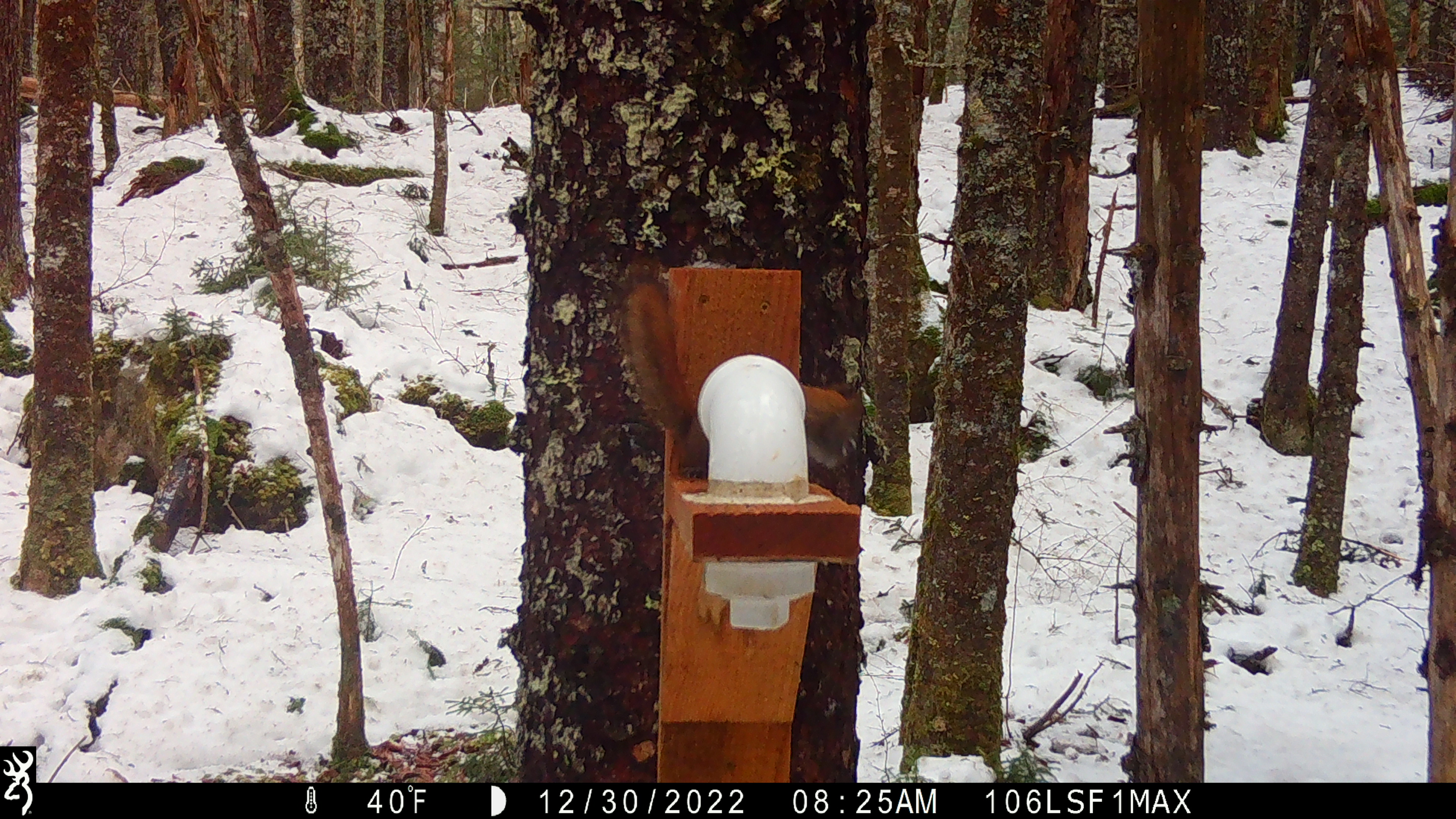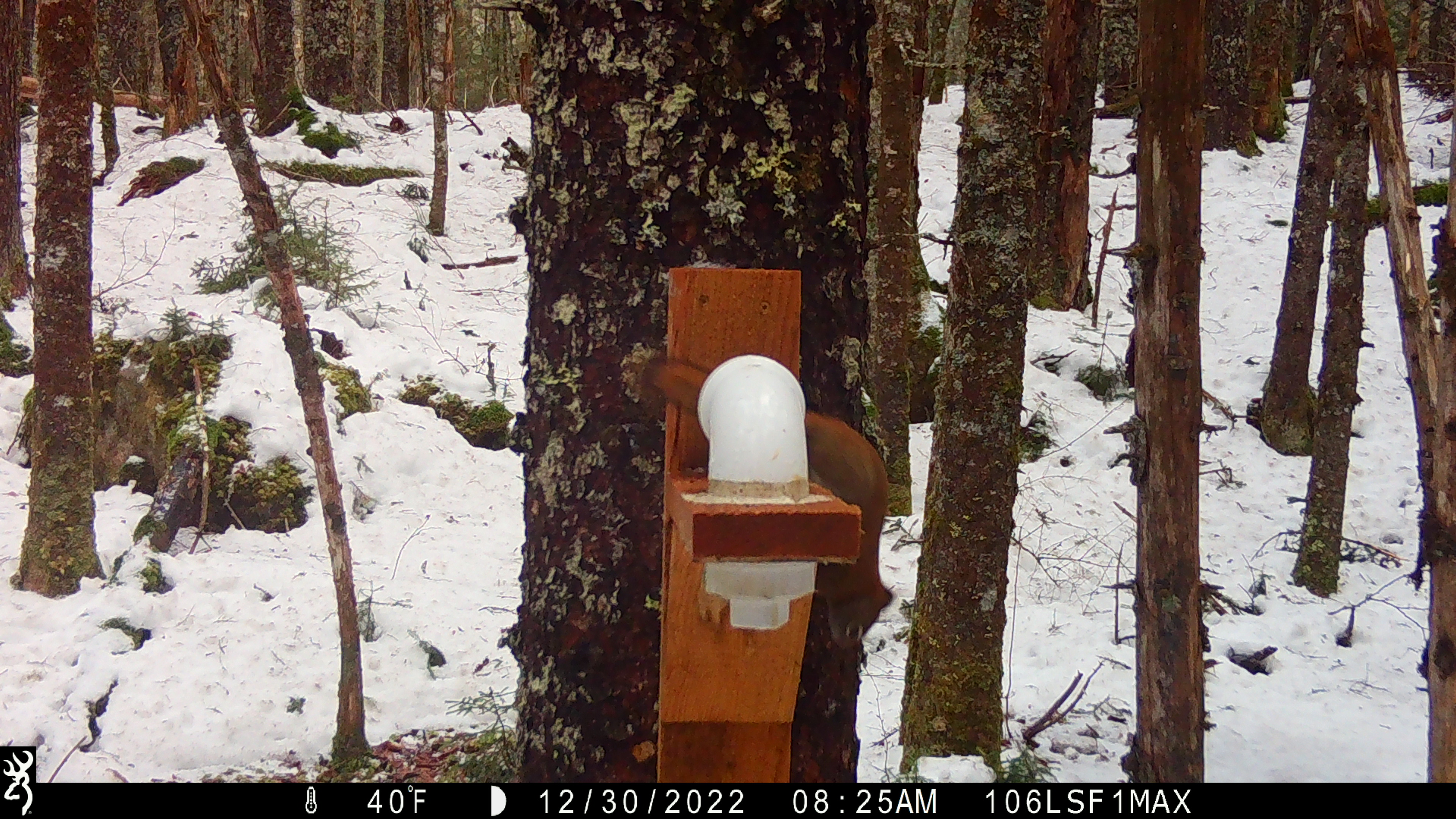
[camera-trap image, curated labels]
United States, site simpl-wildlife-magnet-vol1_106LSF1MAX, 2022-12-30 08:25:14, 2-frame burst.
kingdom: Animalia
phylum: Chordata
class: Mammalia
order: Rodentia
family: Sciuridae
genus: Tamiasciurus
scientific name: Tamiasciurus hudsonicus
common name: red squirrel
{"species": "red squirrel (Tamiasciurus hudsonicus)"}